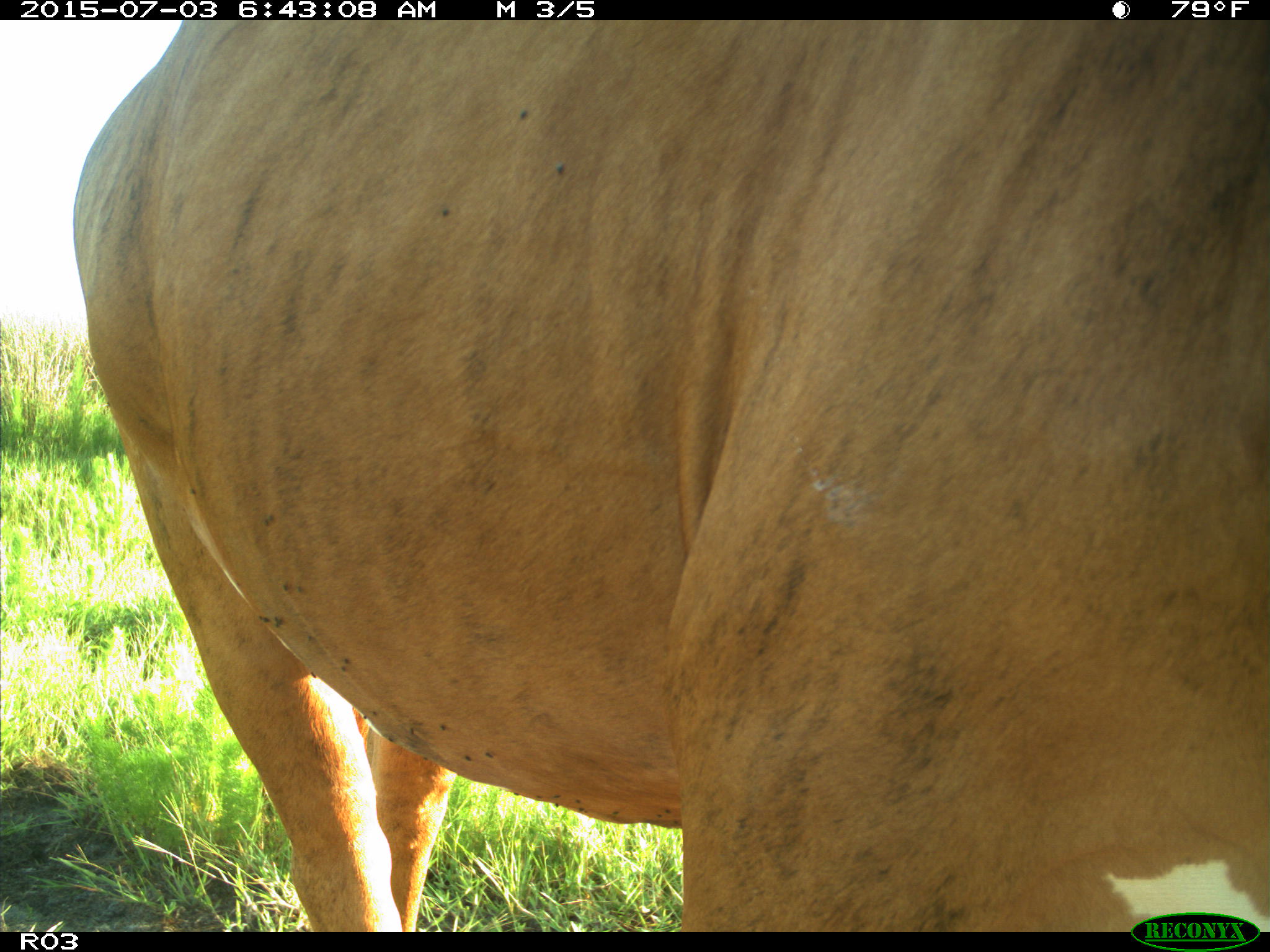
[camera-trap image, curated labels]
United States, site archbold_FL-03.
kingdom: Animalia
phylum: Chordata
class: Mammalia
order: Artiodactyla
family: Bovidae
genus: Bos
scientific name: Bos taurus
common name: domestic cow